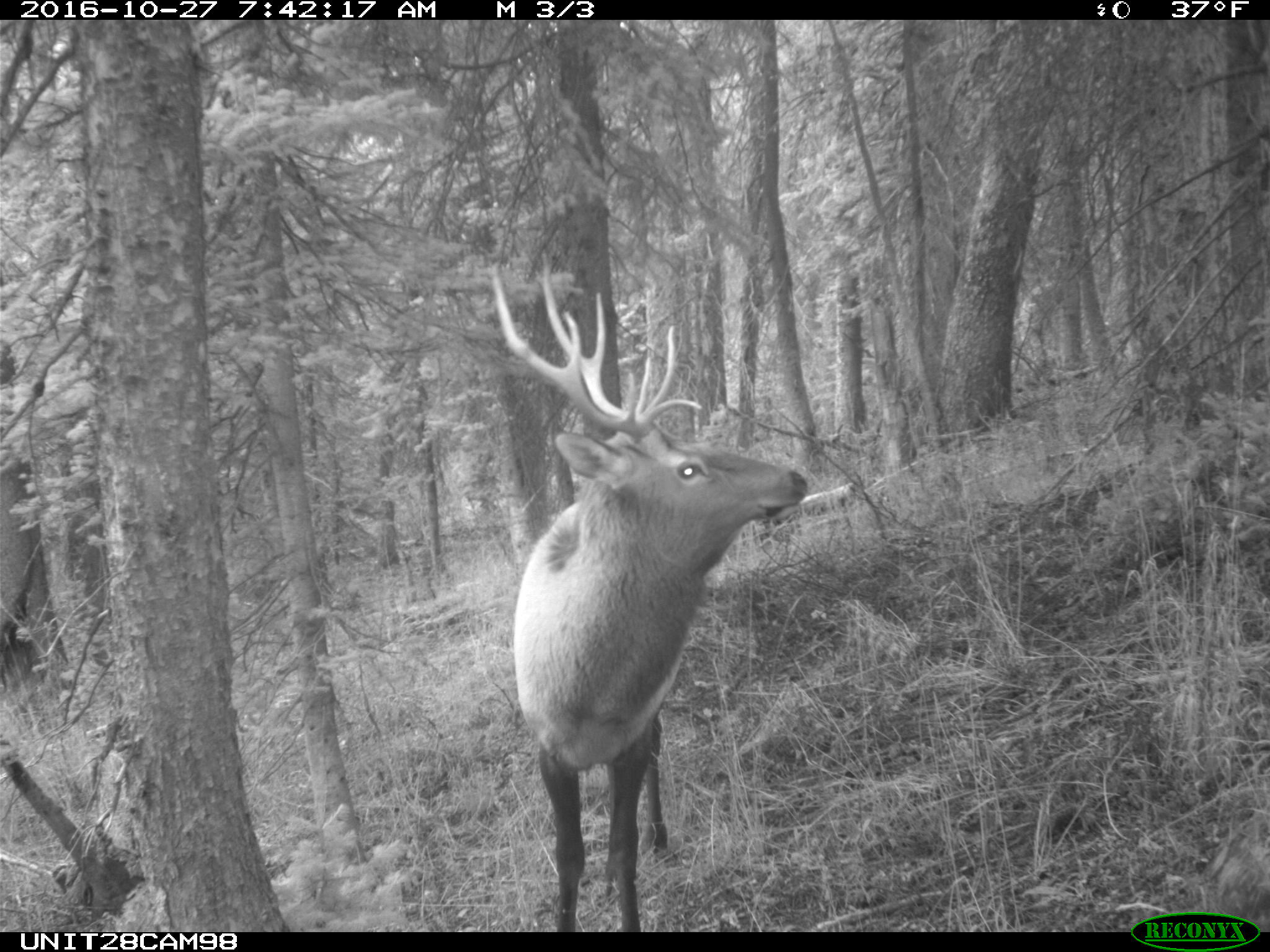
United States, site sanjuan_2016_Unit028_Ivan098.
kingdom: Animalia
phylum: Chordata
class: Mammalia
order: Artiodactyla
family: Cervidae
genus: Cervus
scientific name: Cervus elaphus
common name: red deer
Cervus elaphus (red deer).